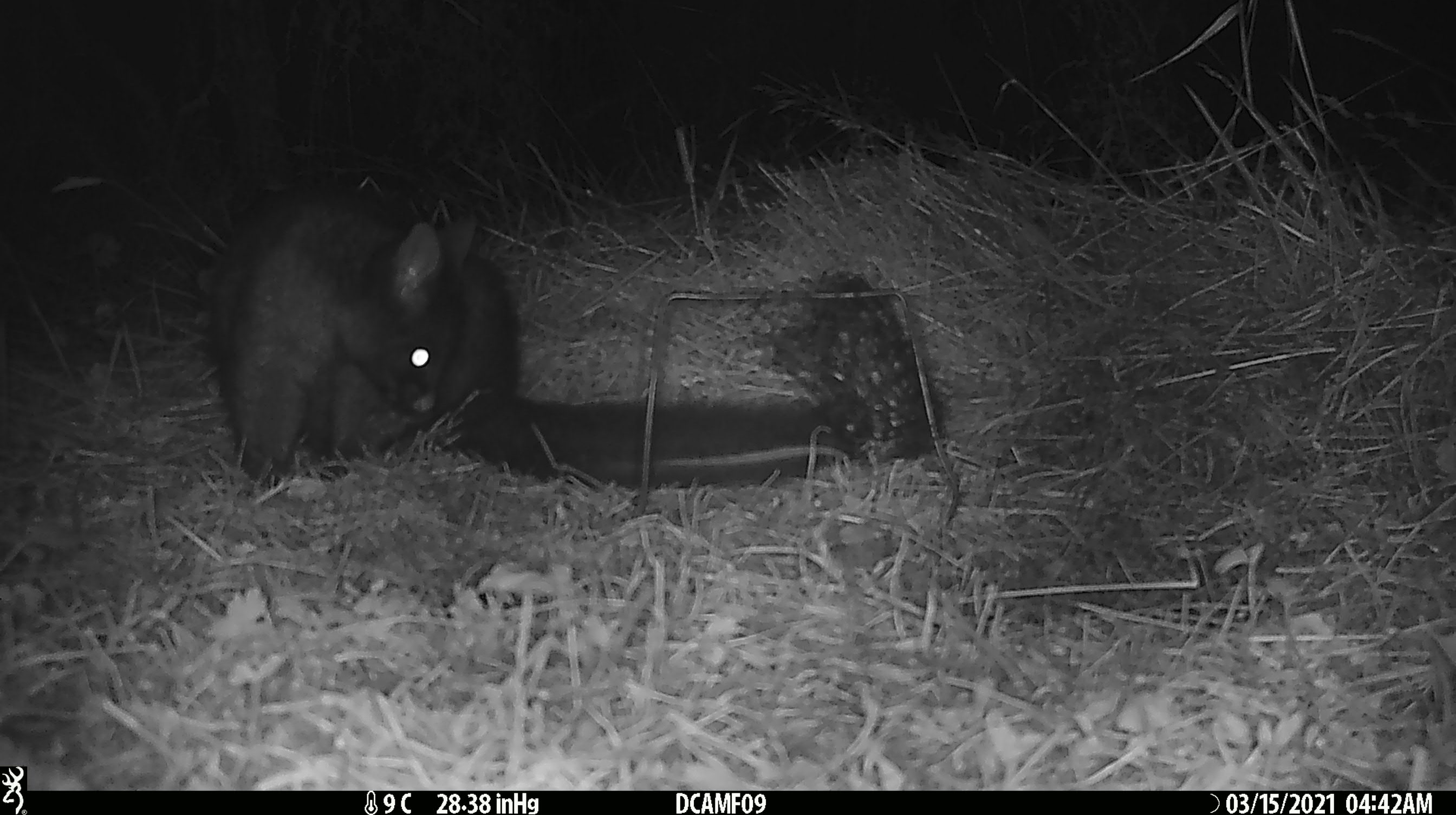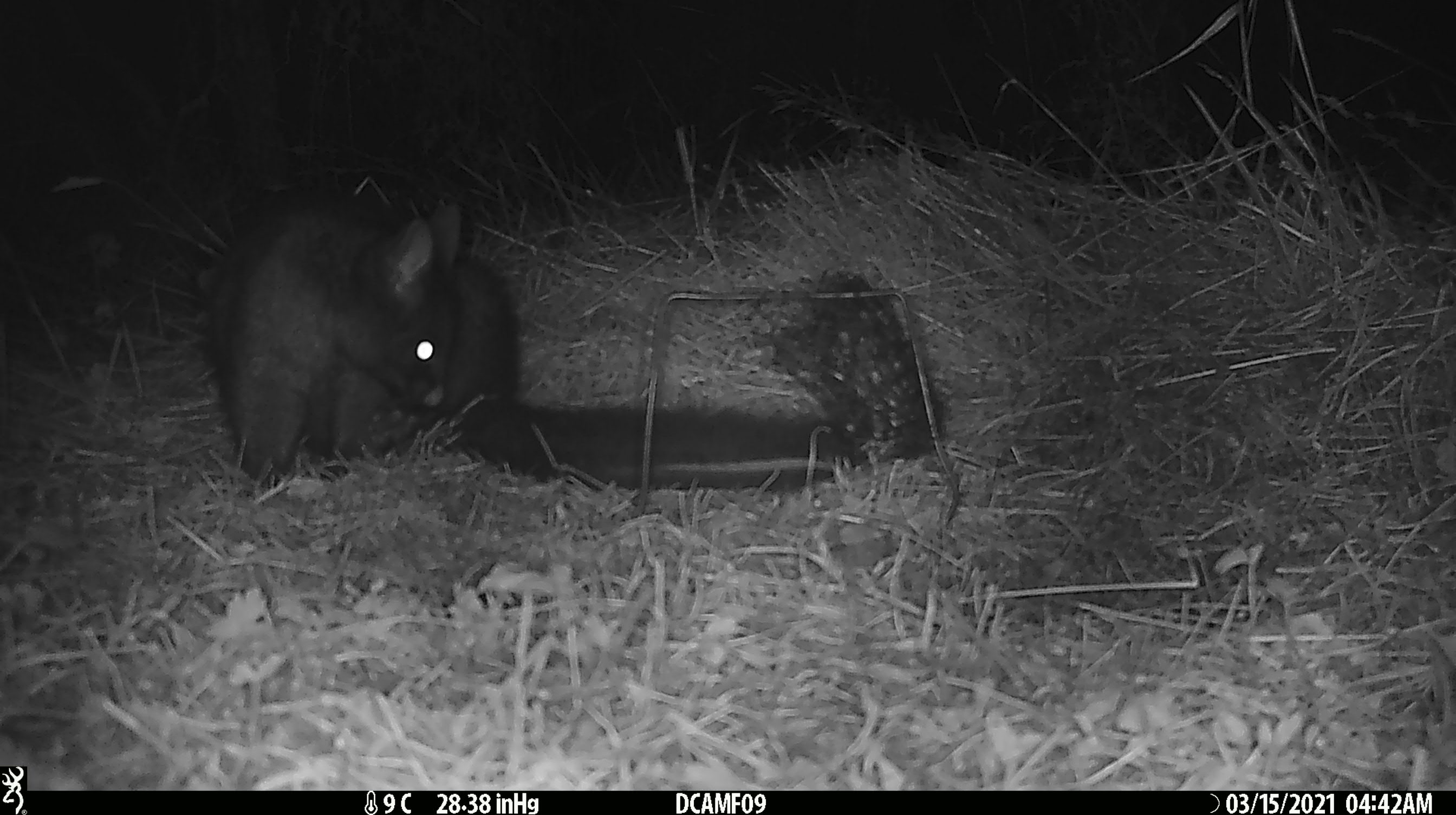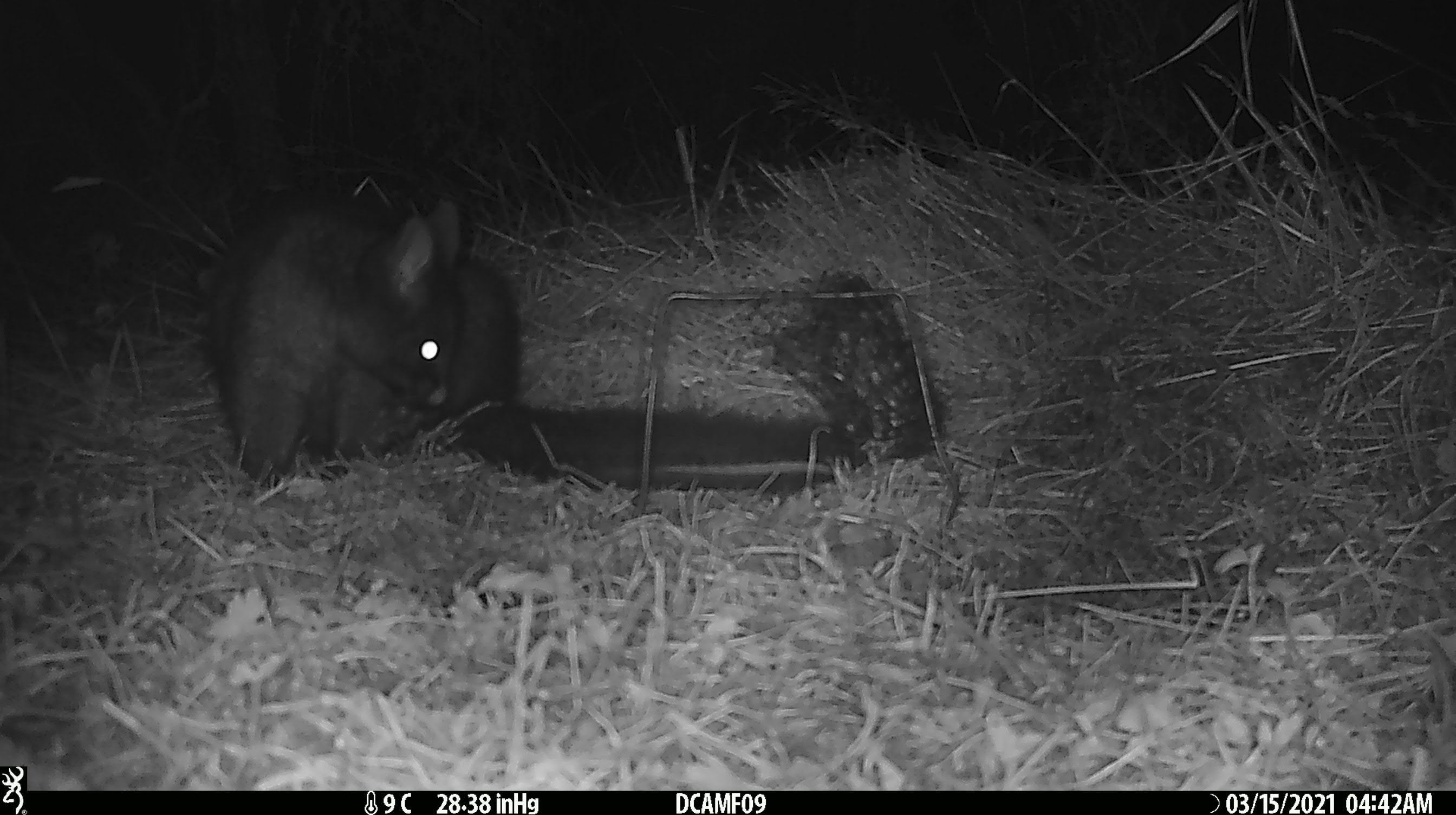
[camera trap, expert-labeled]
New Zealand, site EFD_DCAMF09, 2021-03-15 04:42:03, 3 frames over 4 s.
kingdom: Animalia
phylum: Chordata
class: Mammalia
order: Diprotodontia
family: Phalangeridae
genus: Trichosurus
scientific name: Trichosurus vulpecula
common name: common brushtail possum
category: possum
Possum (common brushtail possum) (Trichosurus vulpecula).